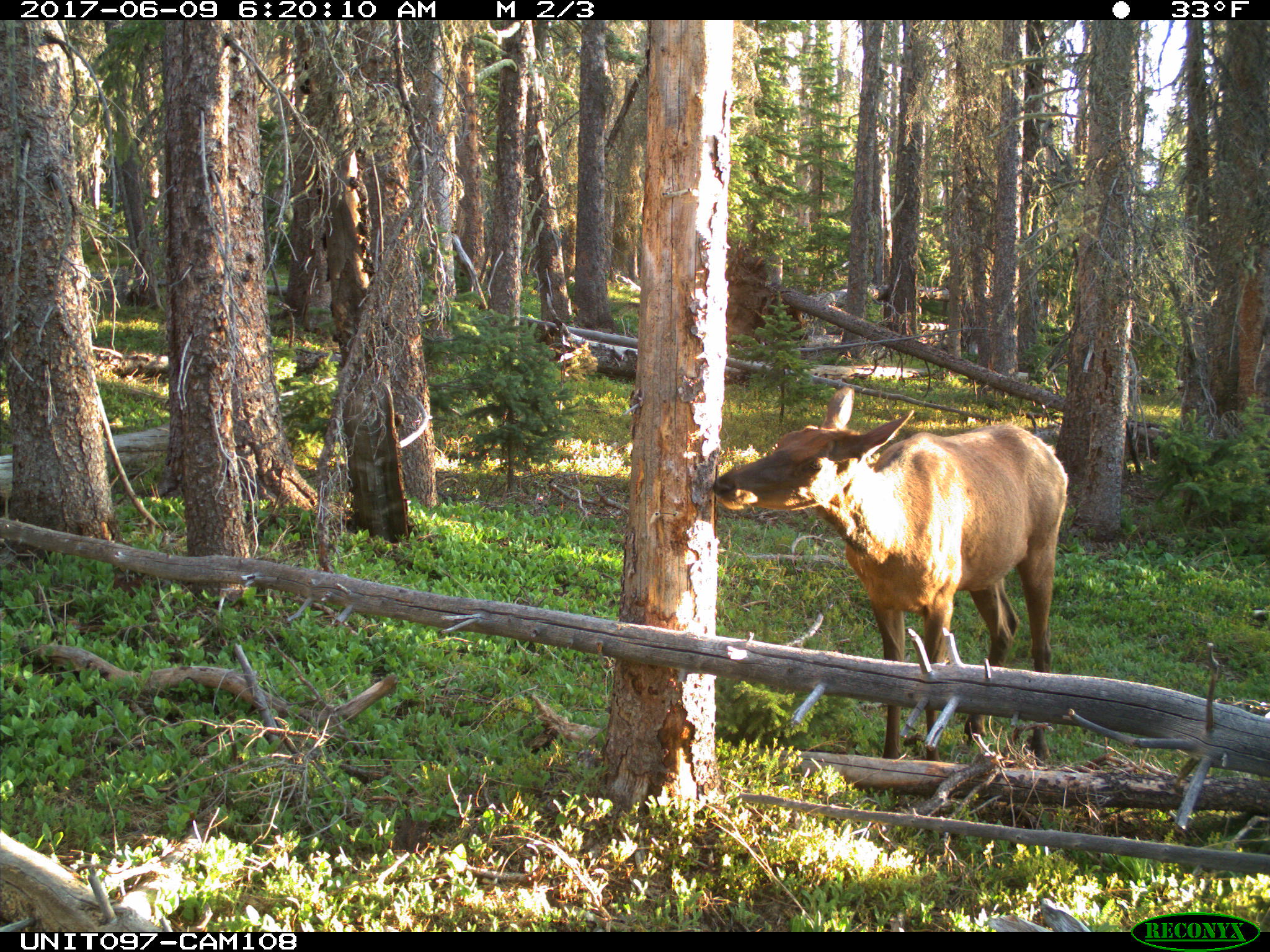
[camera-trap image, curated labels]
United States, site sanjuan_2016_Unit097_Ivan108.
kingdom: Animalia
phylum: Chordata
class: Mammalia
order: Artiodactyla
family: Cervidae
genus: Cervus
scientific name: Cervus elaphus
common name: red deer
Cervus elaphus (red deer).